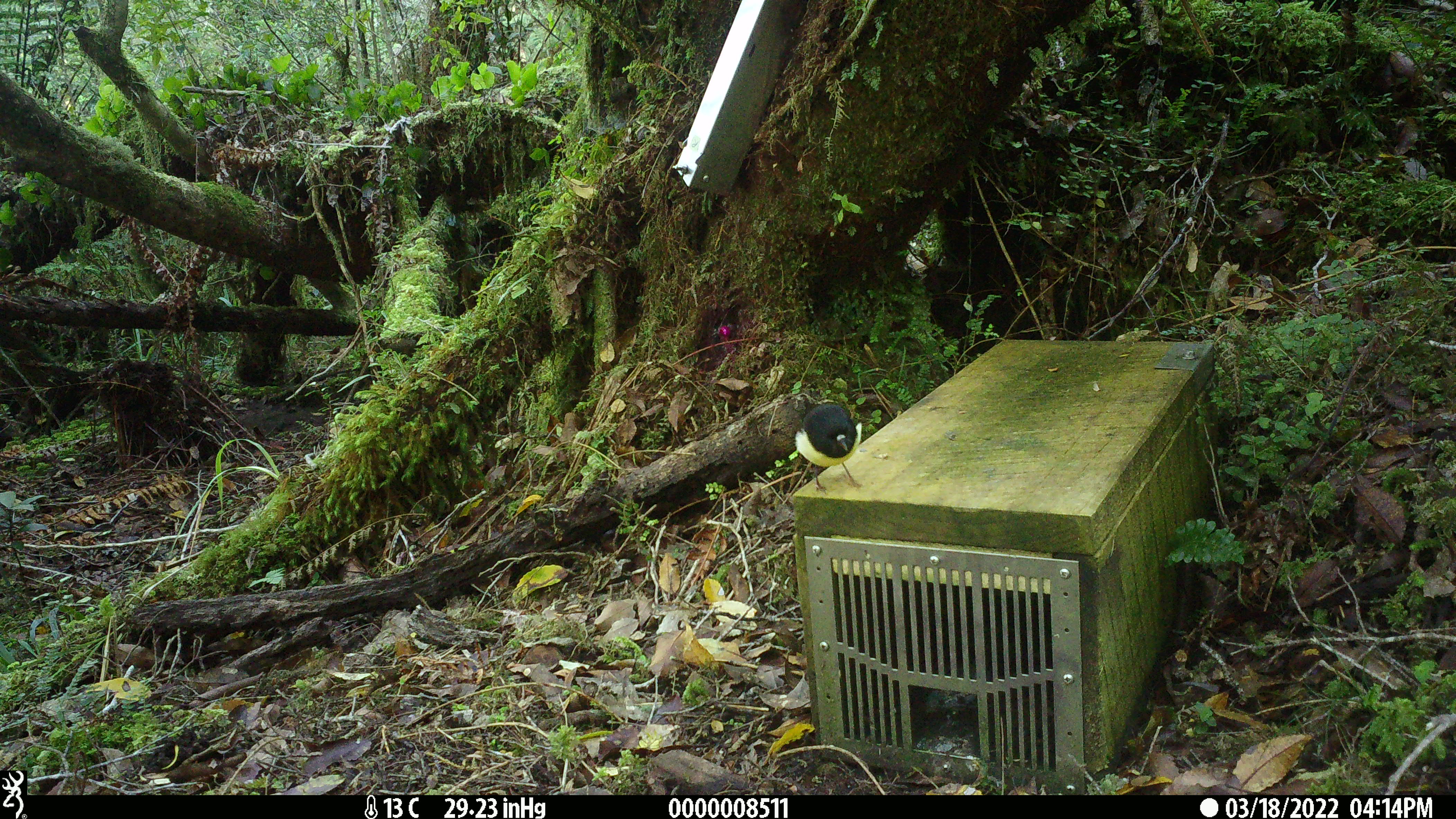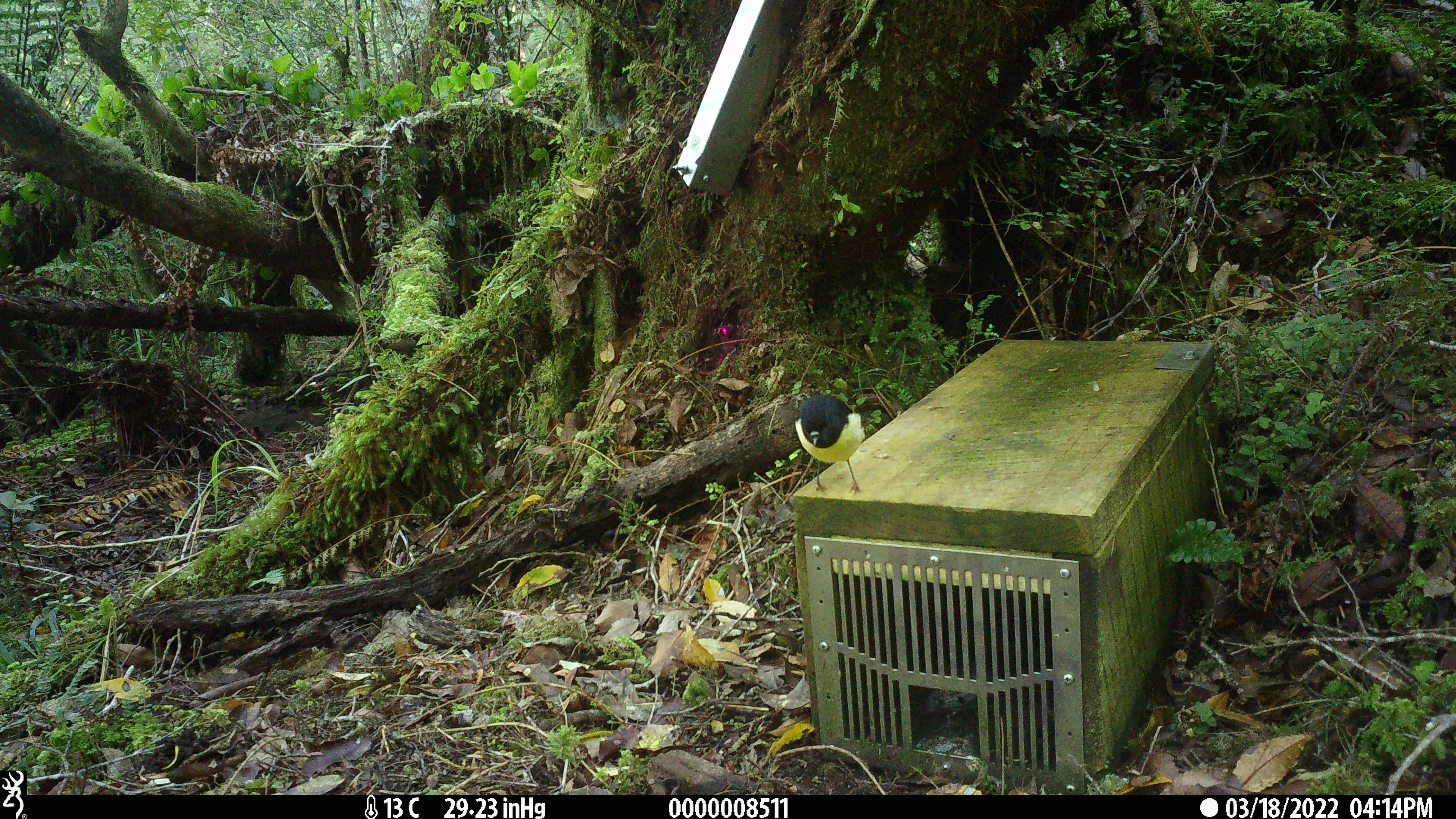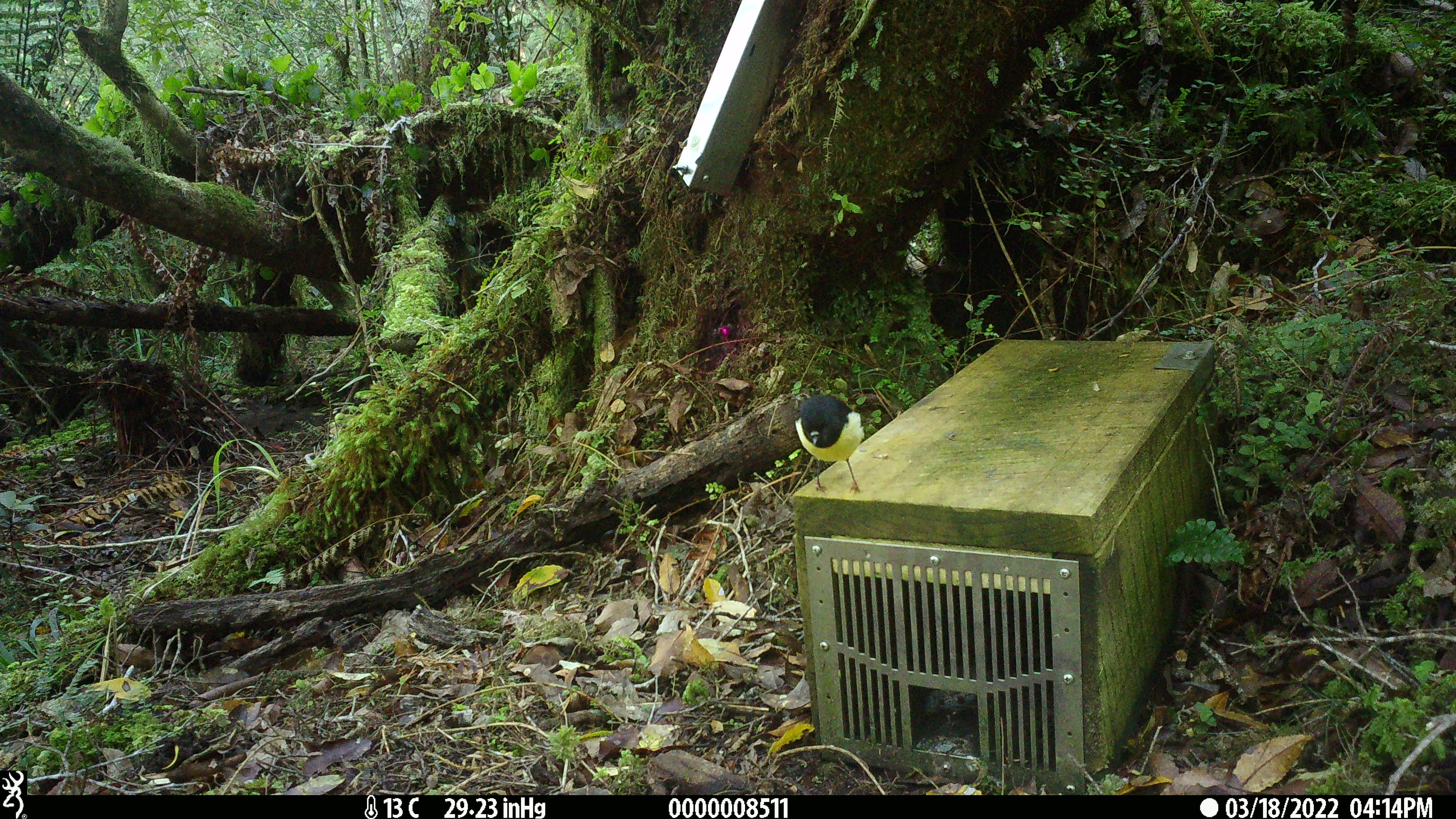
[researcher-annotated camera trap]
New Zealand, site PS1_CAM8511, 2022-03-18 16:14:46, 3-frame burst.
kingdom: Animalia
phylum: Chordata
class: Aves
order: Passeriformes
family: Petroicidae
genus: Petroica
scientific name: Petroica macrocephala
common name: tomtit